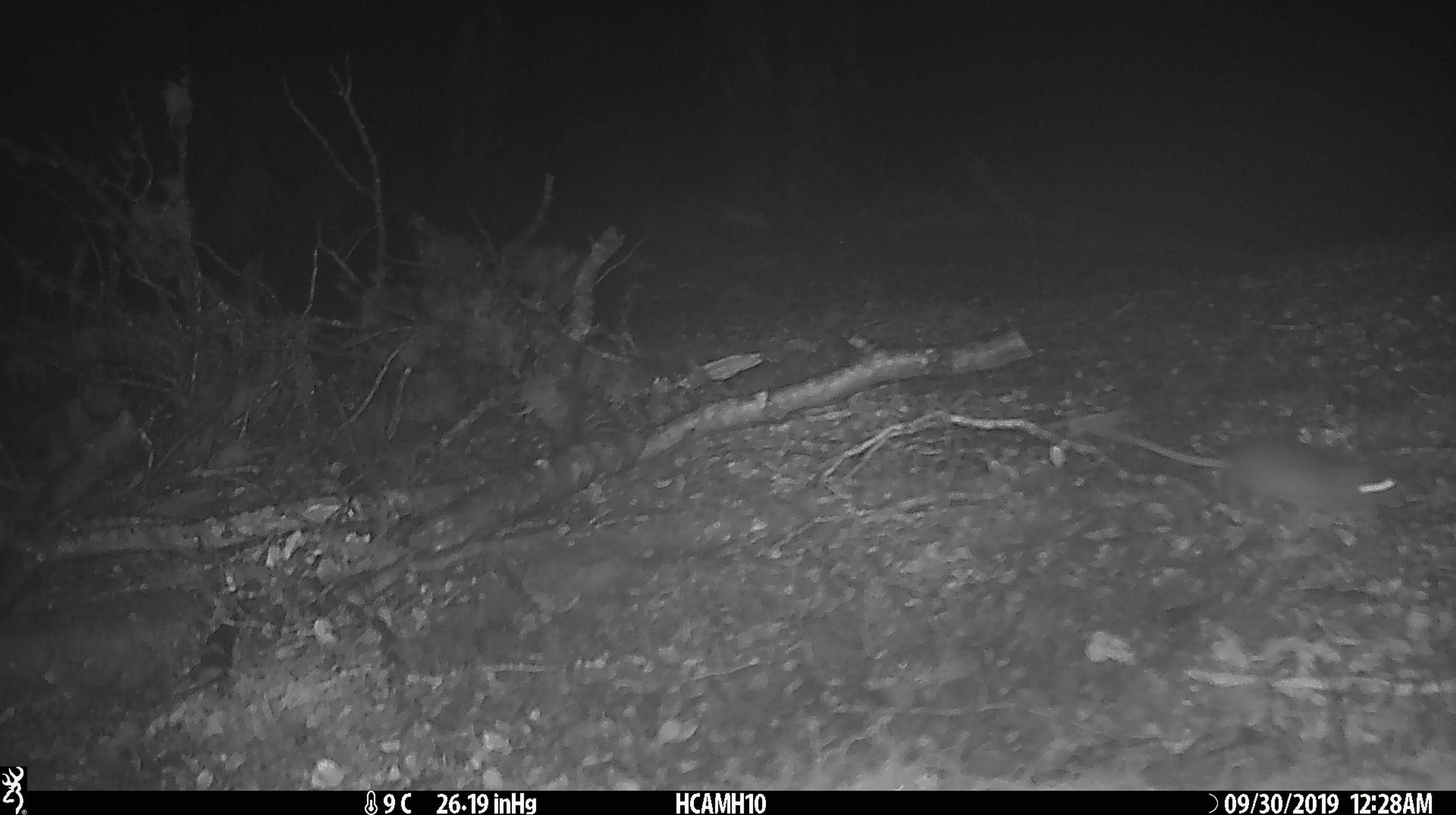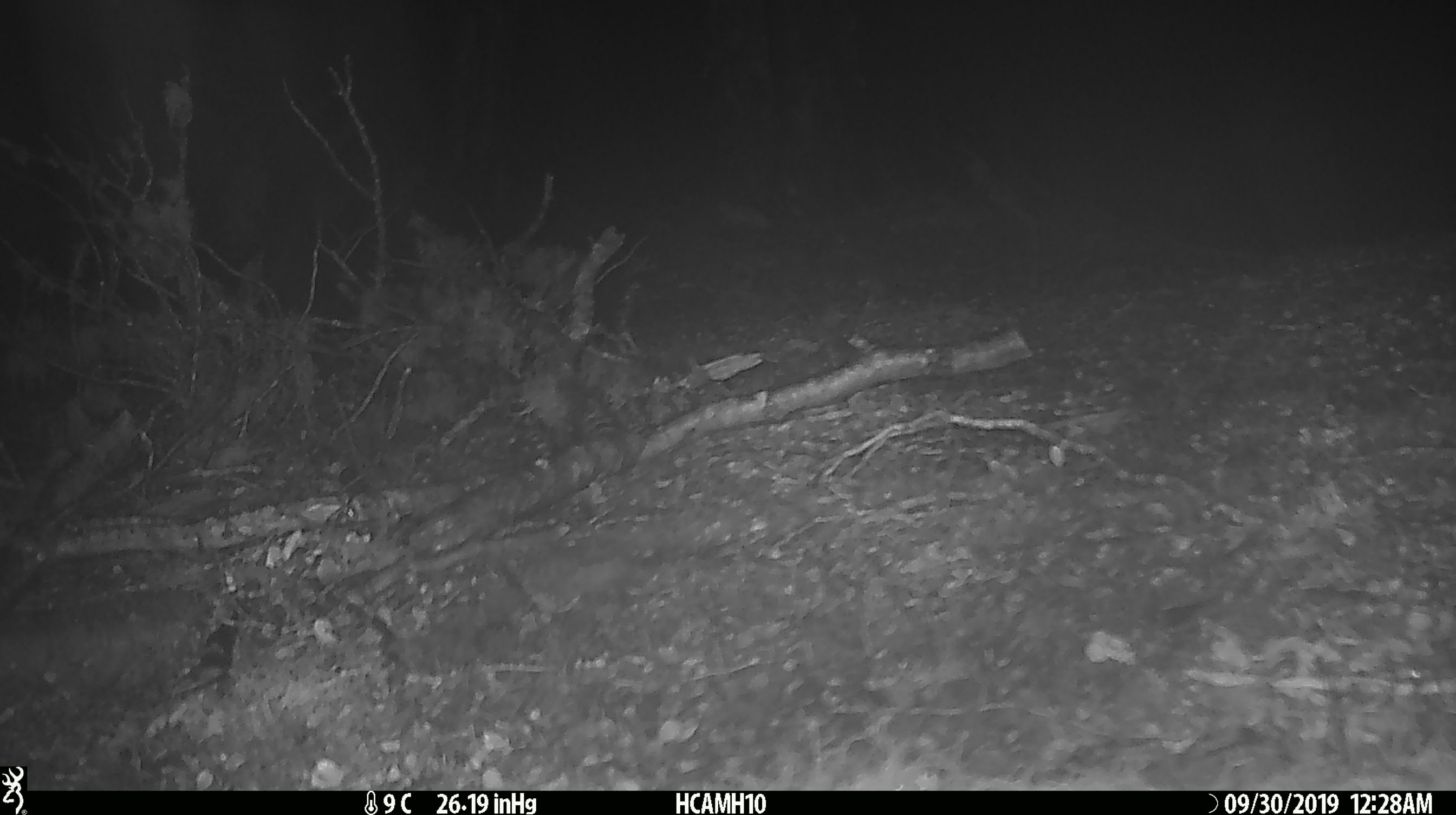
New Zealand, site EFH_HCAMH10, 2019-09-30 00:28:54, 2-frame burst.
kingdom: Animalia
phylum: Chordata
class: Mammalia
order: Rodentia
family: Muridae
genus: Mus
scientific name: Mus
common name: mouse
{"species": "mouse (Mus)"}